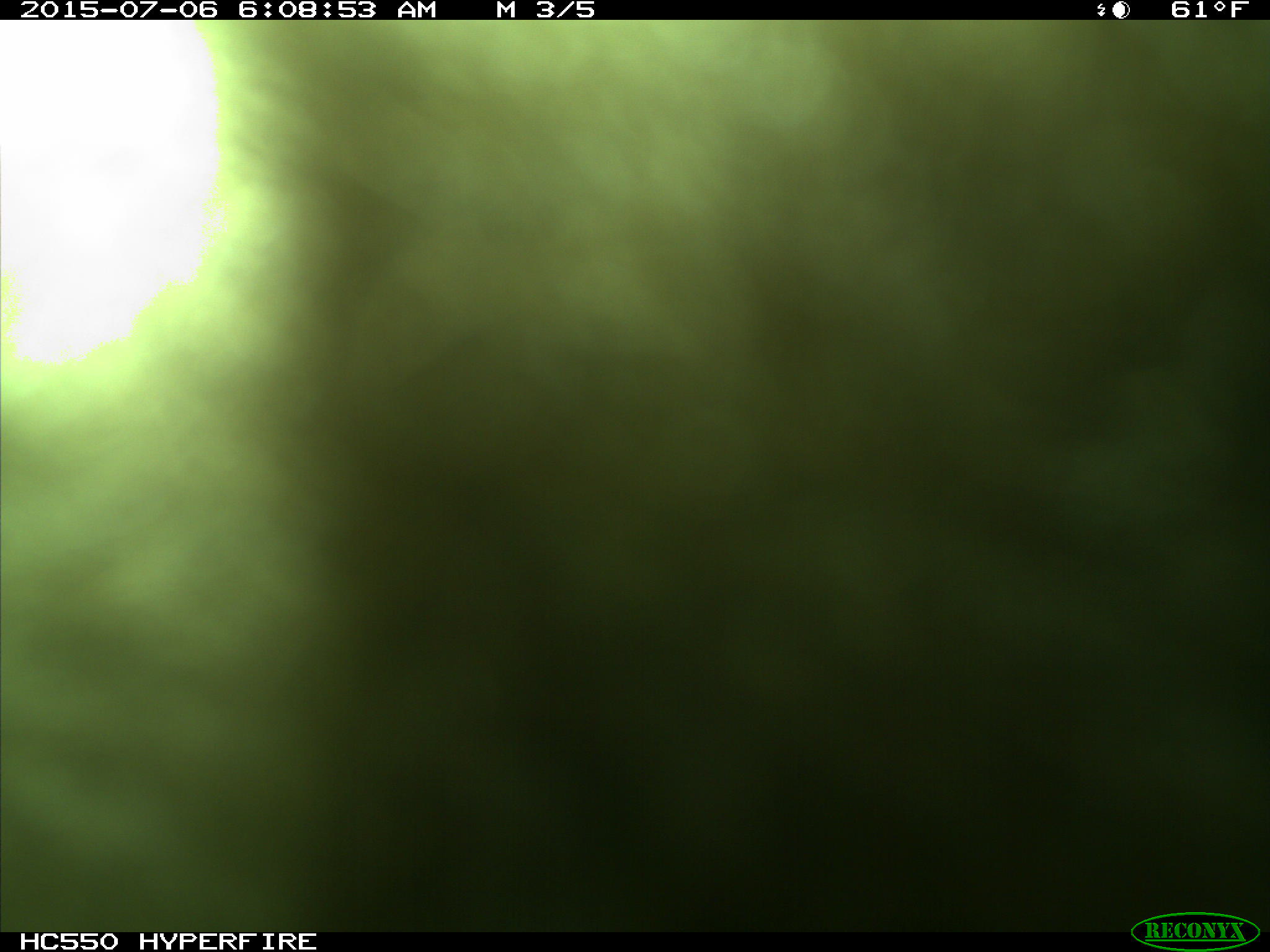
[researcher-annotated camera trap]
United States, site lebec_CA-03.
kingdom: Animalia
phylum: Chordata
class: Mammalia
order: Carnivora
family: Ursidae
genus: Ursus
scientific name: Ursus americanus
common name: american black bear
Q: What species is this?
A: Ursus americanus (american black bear).